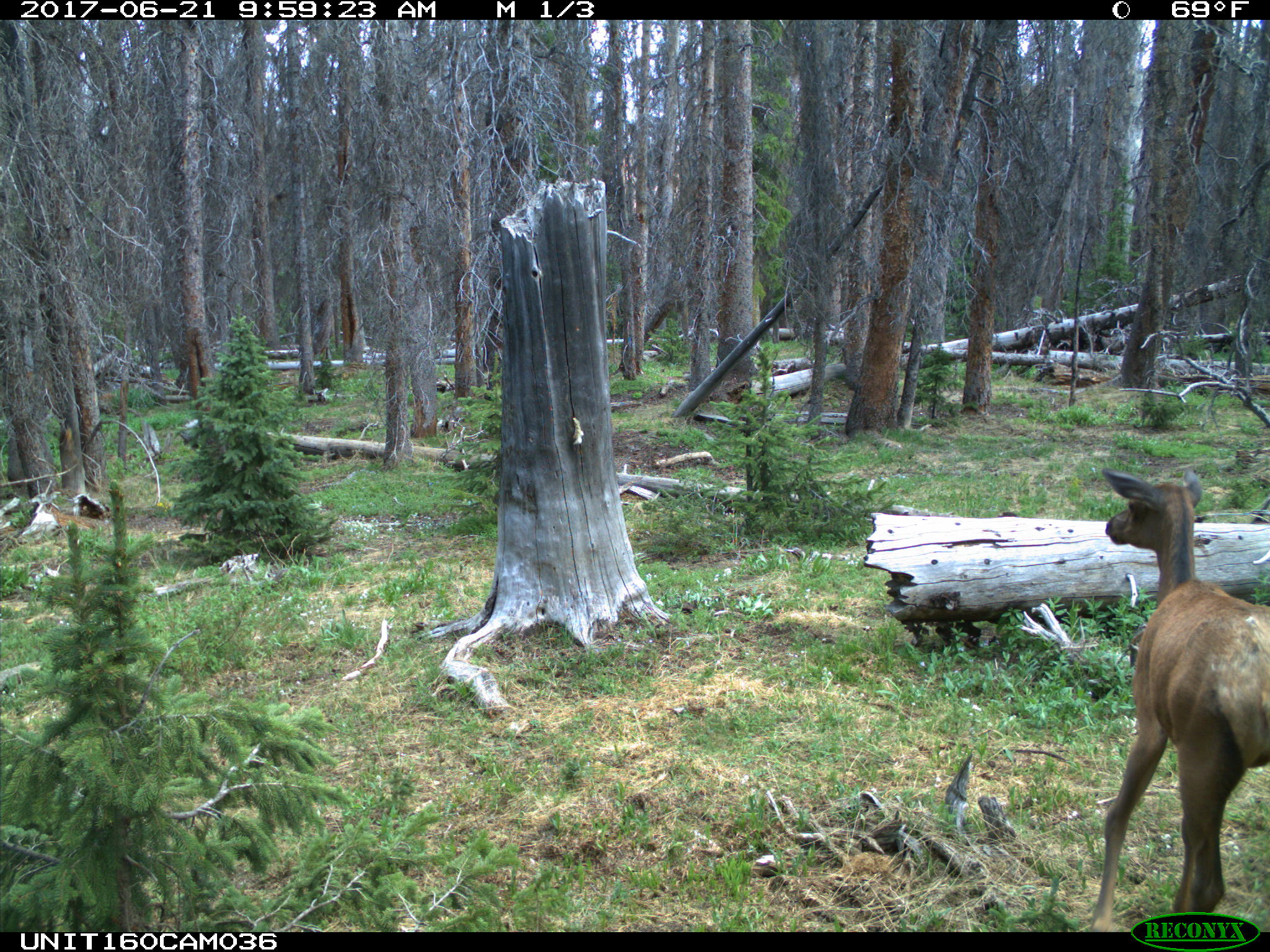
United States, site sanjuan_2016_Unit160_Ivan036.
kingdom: Animalia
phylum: Chordata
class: Mammalia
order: Artiodactyla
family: Cervidae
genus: Cervus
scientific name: Cervus elaphus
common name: red deer